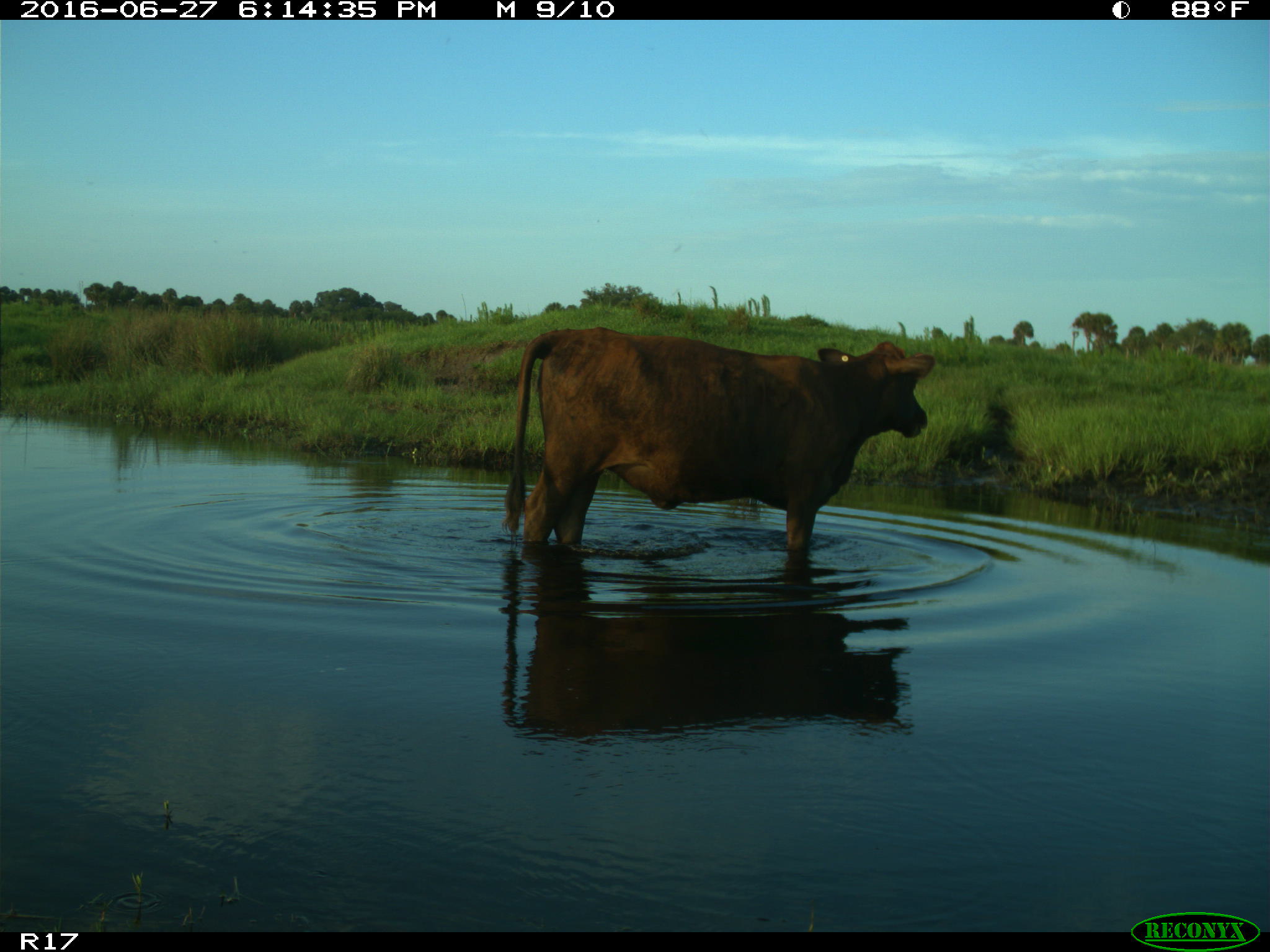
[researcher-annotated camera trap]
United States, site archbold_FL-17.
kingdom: Animalia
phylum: Chordata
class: Mammalia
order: Artiodactyla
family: Bovidae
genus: Bos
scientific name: Bos taurus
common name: domestic cow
Bos taurus (domestic cow).